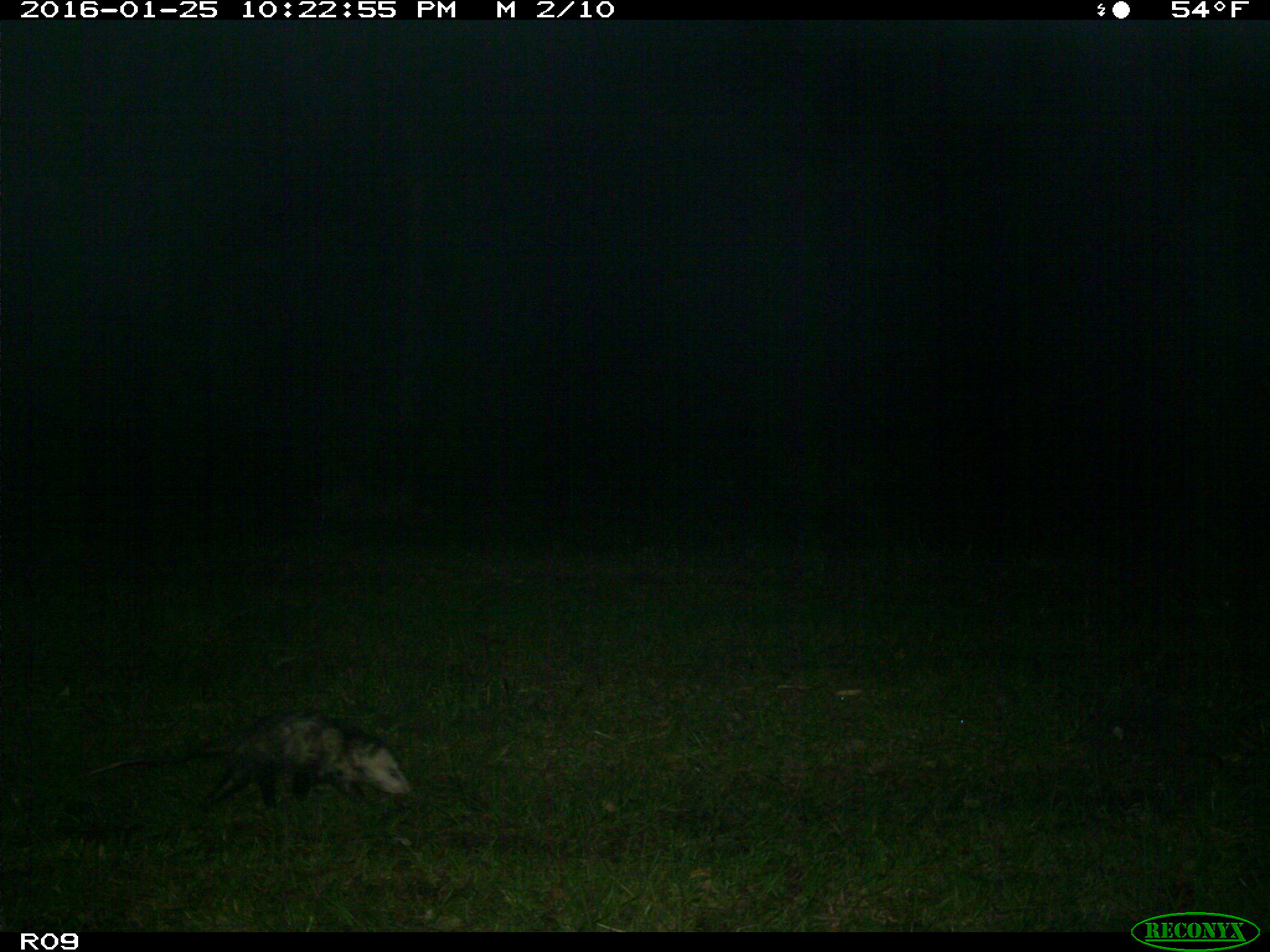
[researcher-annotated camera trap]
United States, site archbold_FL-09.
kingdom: Animalia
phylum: Chordata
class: Mammalia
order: Didelphimorphia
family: Didelphidae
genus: Didelphis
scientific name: Didelphis virginiana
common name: virginia opossum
Didelphis virginiana (virginia opossum).